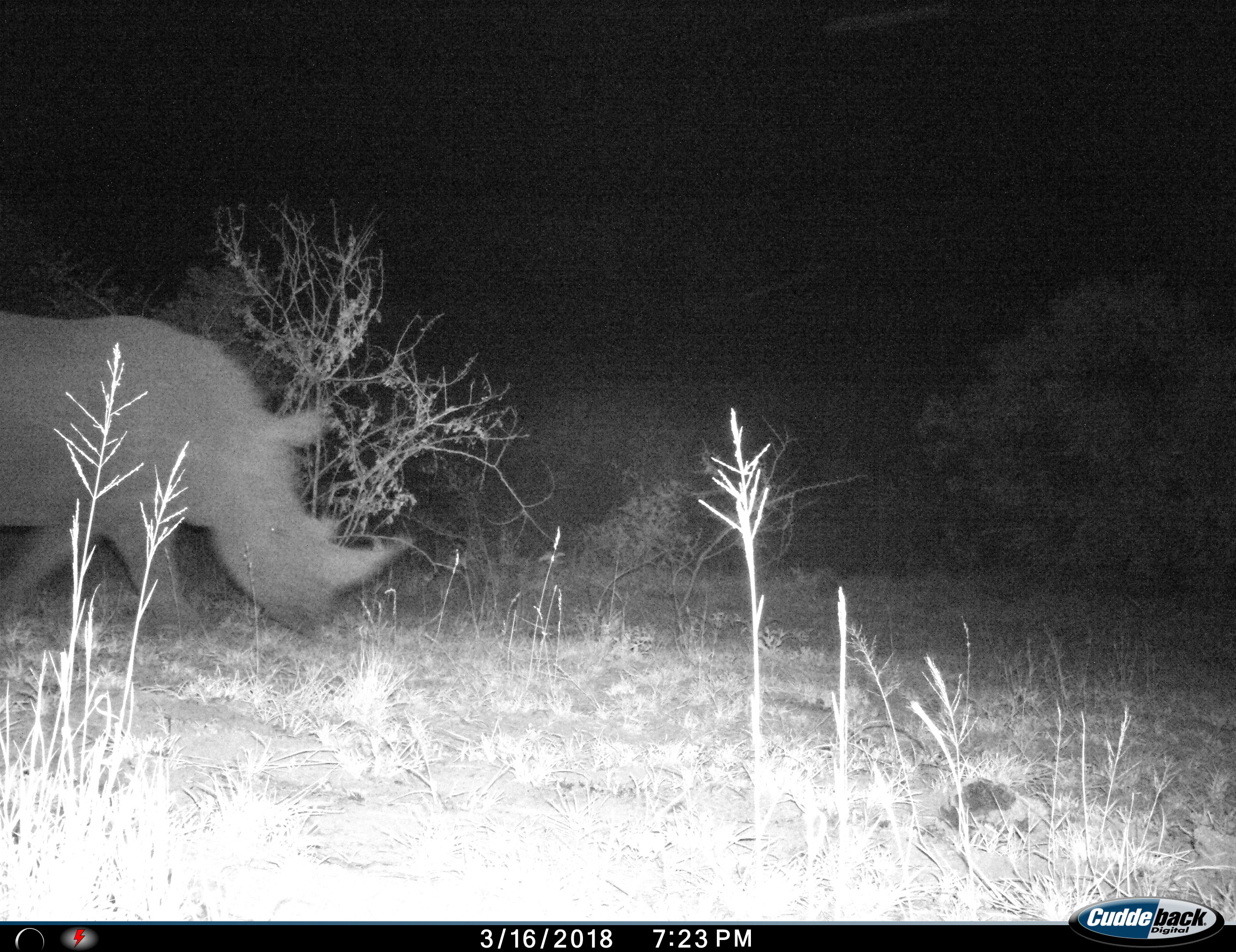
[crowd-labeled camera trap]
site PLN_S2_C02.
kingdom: Animalia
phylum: Chordata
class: Mammalia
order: Perissodactyla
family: Rhinocerotidae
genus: Ceratotherium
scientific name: Ceratotherium simum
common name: white rhinoceros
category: rhinoceroswhite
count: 1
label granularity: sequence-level